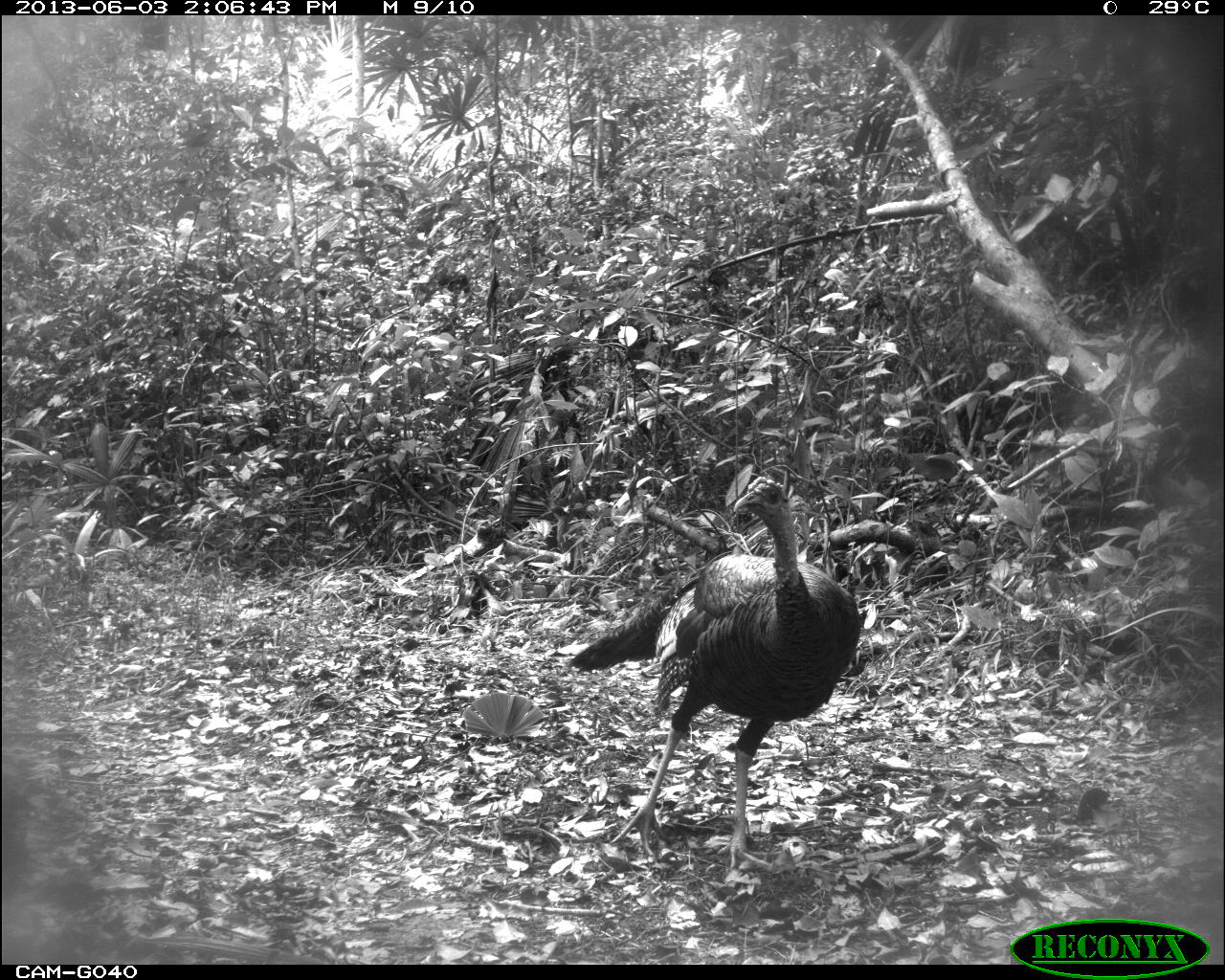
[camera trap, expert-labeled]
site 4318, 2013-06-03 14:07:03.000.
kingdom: Animalia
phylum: Chordata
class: Aves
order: Galliformes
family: Phasianidae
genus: Meleagris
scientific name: Meleagris ocellata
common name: ocellated turkey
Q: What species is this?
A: Meleagris ocellata (ocellated turkey).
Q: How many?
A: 1.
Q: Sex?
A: Male.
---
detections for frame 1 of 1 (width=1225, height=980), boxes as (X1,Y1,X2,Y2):
meleagris ocellata: (567,473,862,872)